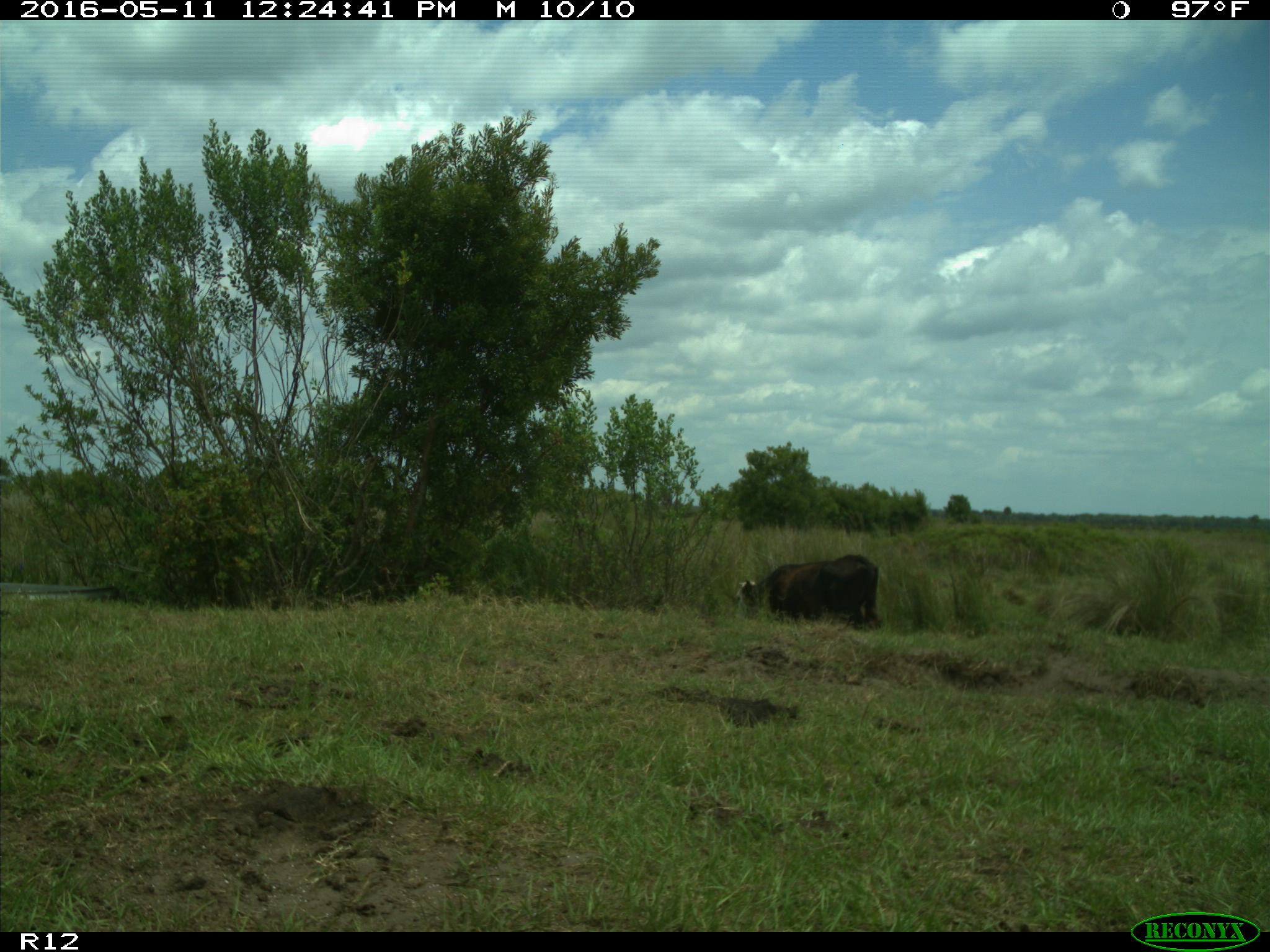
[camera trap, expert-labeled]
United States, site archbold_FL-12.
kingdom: Animalia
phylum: Chordata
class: Mammalia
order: Artiodactyla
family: Bovidae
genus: Bos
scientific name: Bos taurus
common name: domestic cow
Bos taurus (domestic cow).